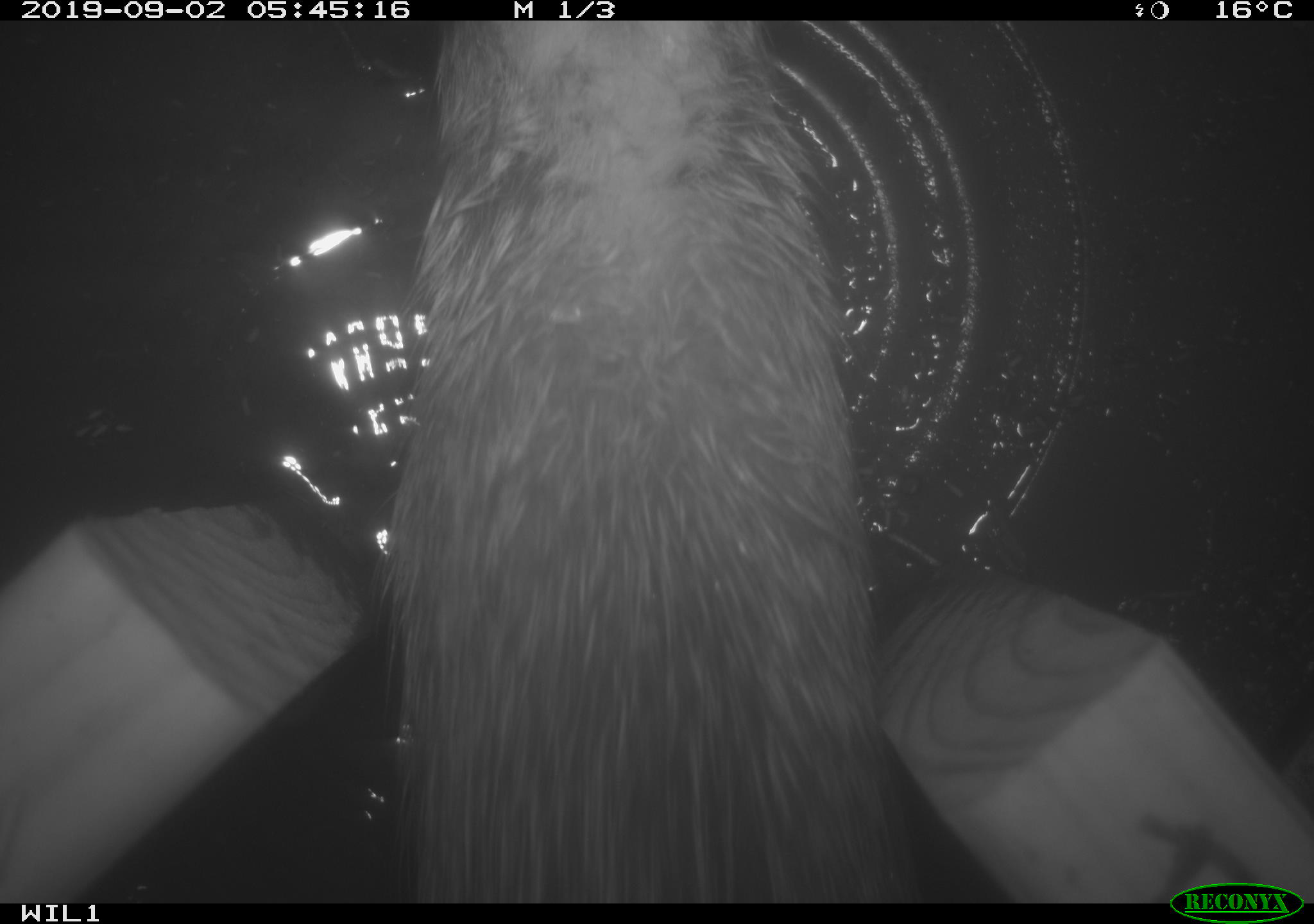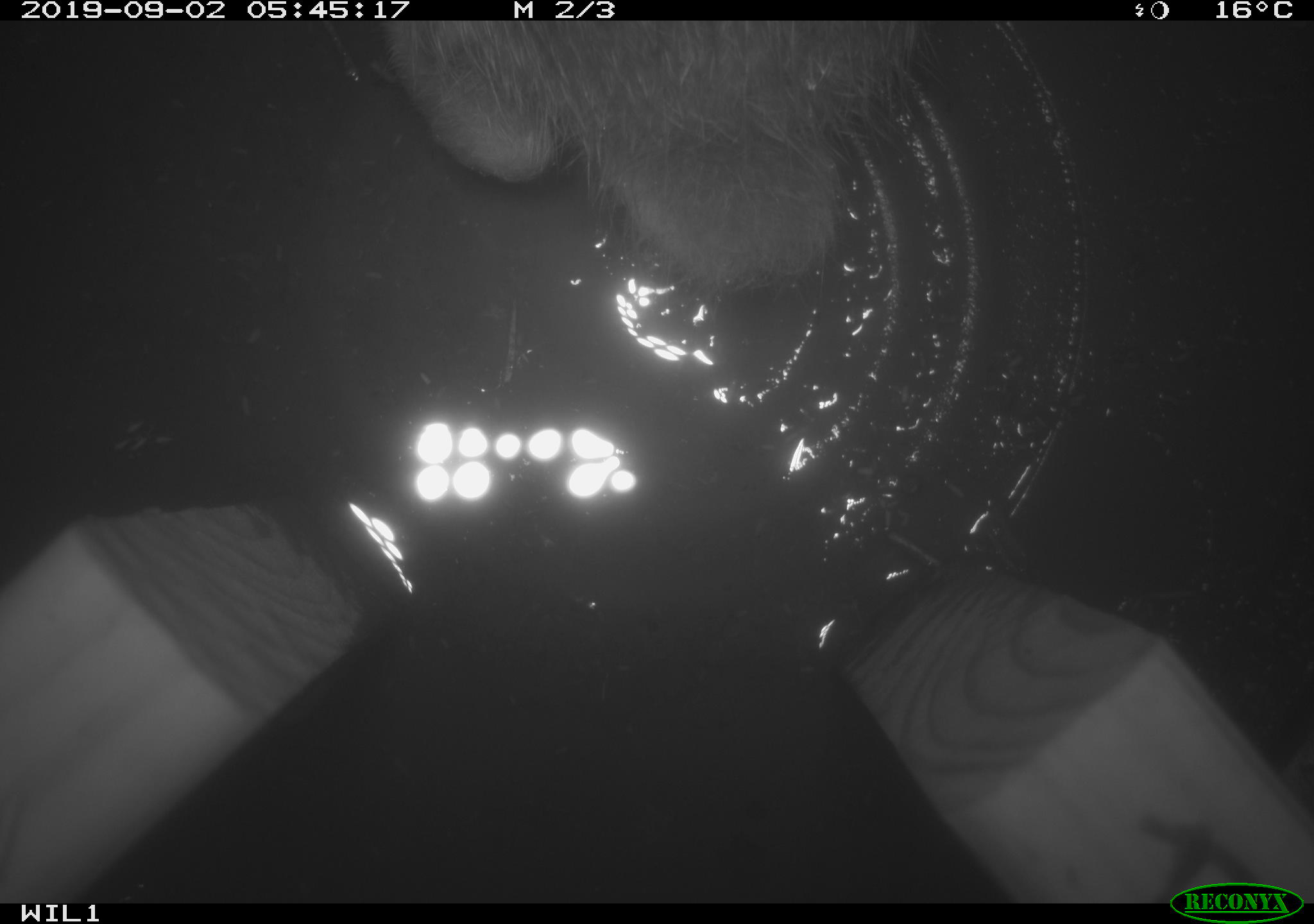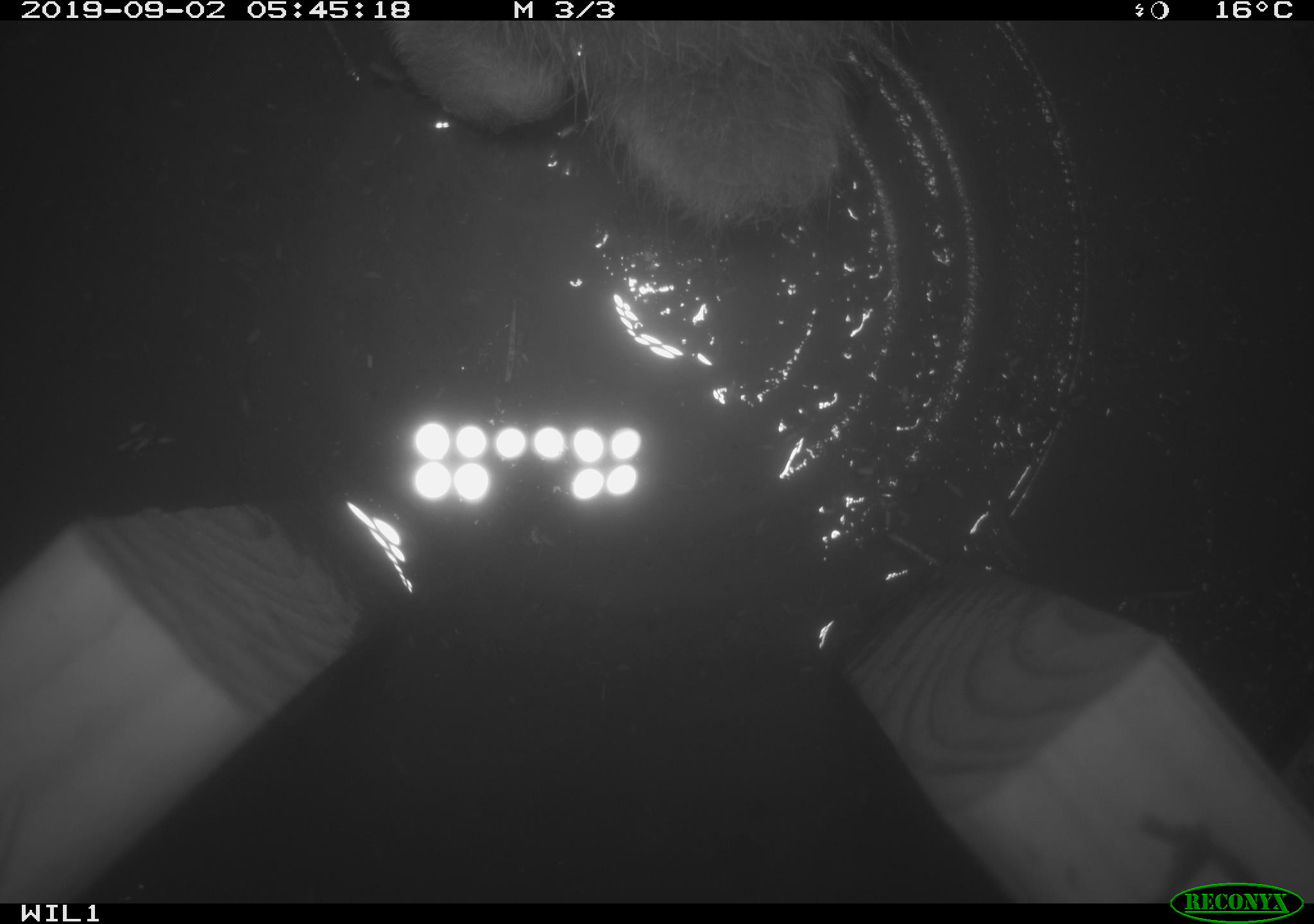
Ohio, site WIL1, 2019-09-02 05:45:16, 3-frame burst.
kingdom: Animalia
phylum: Chordata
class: Mammalia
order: Lagomorpha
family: Leporidae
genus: Sylvilagus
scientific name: Sylvilagus floridanus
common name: eastern cottontail